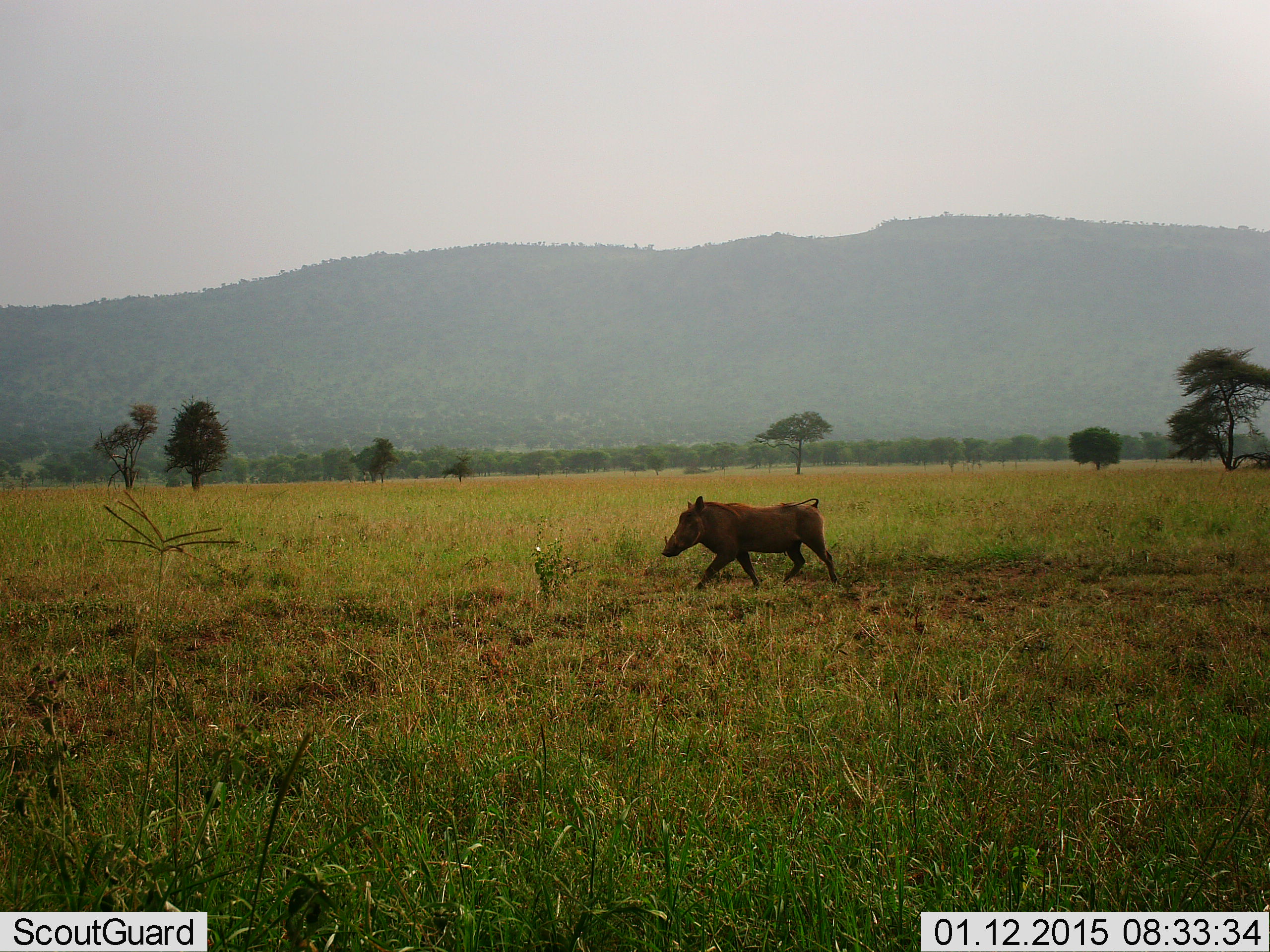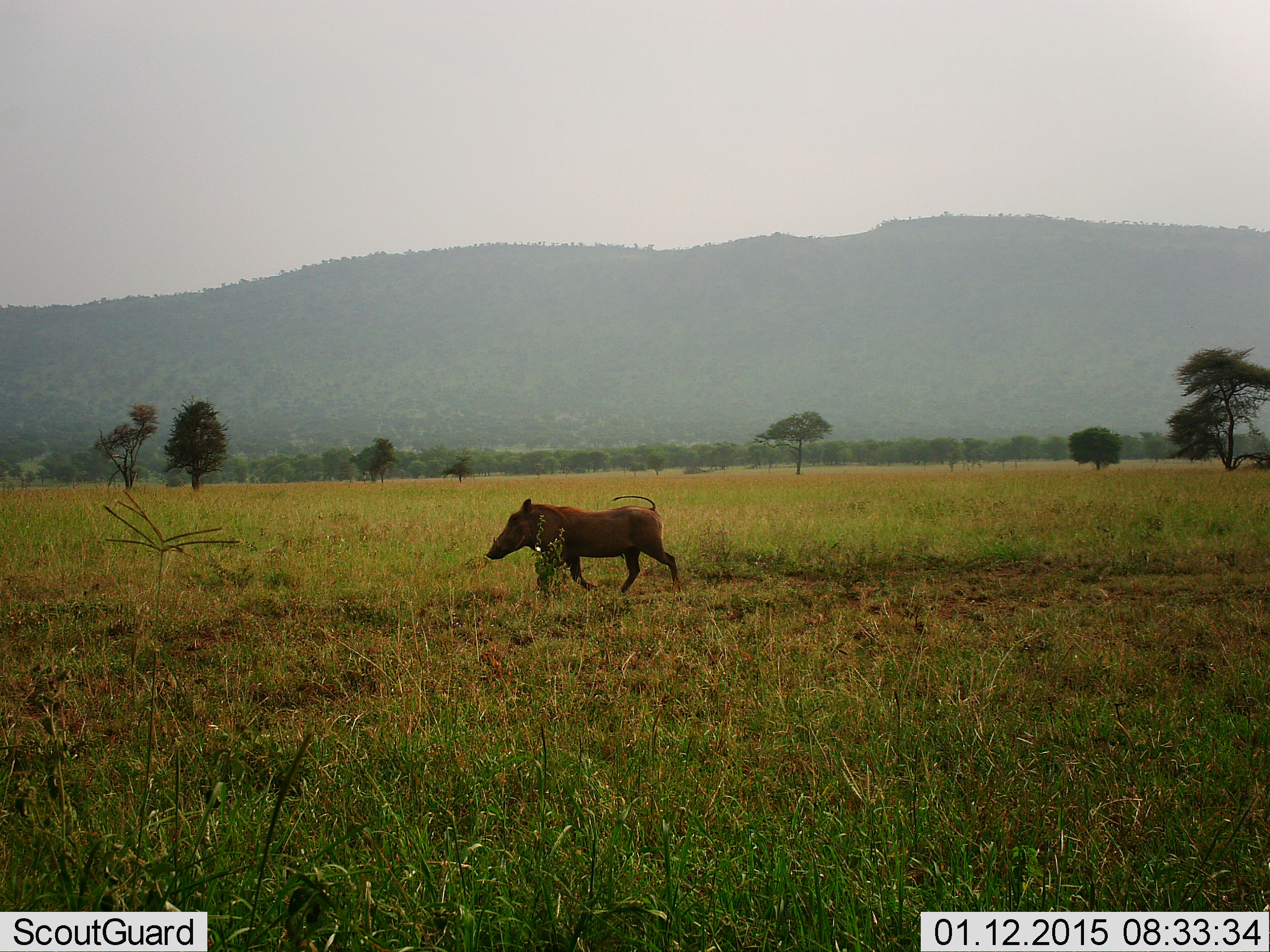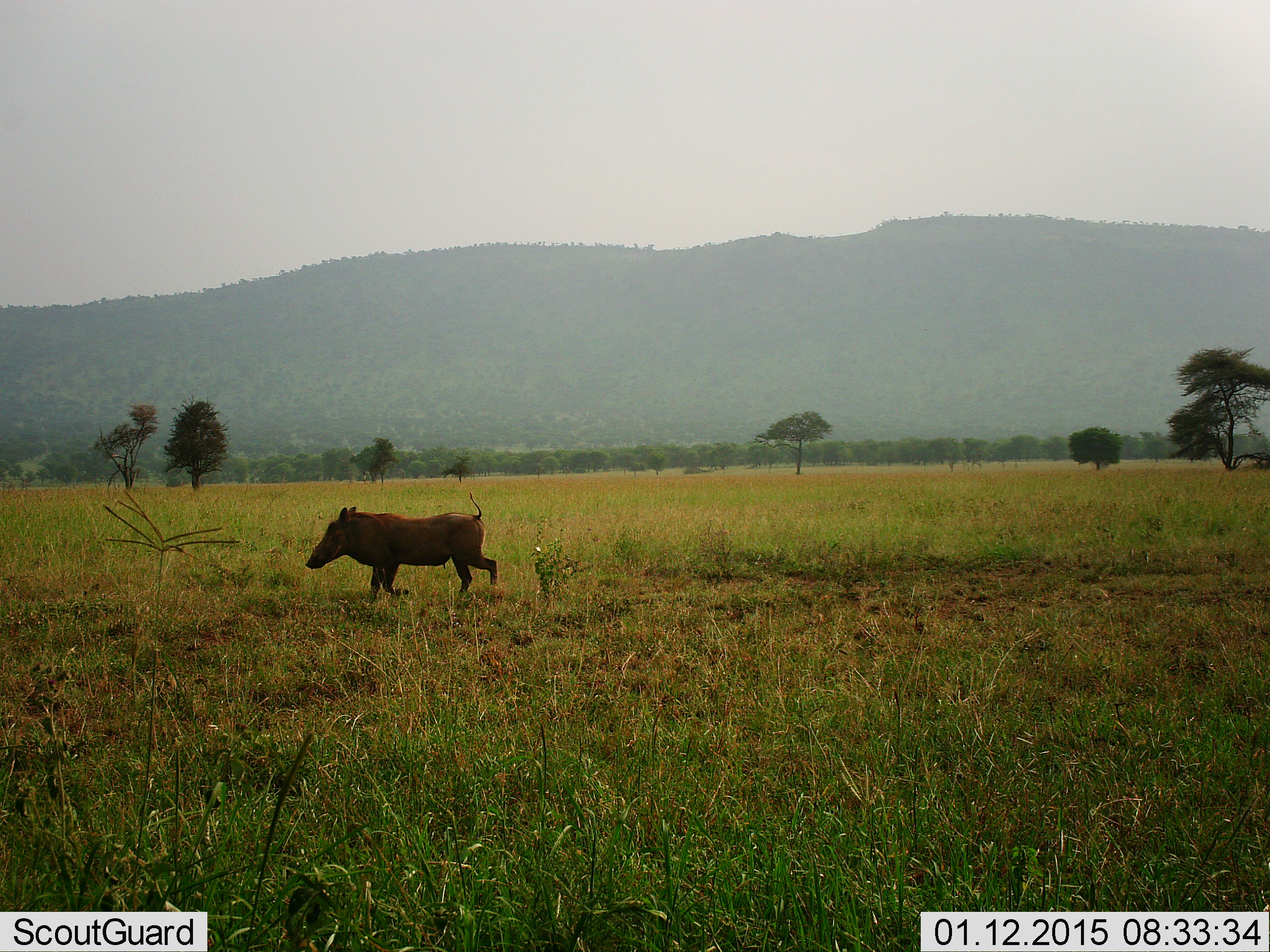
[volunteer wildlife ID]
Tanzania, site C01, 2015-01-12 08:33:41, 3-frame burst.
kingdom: Animalia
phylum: Chordata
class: Mammalia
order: Artiodactyla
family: Suidae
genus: Phacochoerus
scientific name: Phacochoerus africanus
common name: warthog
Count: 1.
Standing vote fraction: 0%.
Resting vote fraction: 0%.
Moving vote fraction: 100%.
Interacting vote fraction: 0%.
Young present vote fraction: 0%.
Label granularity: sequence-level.